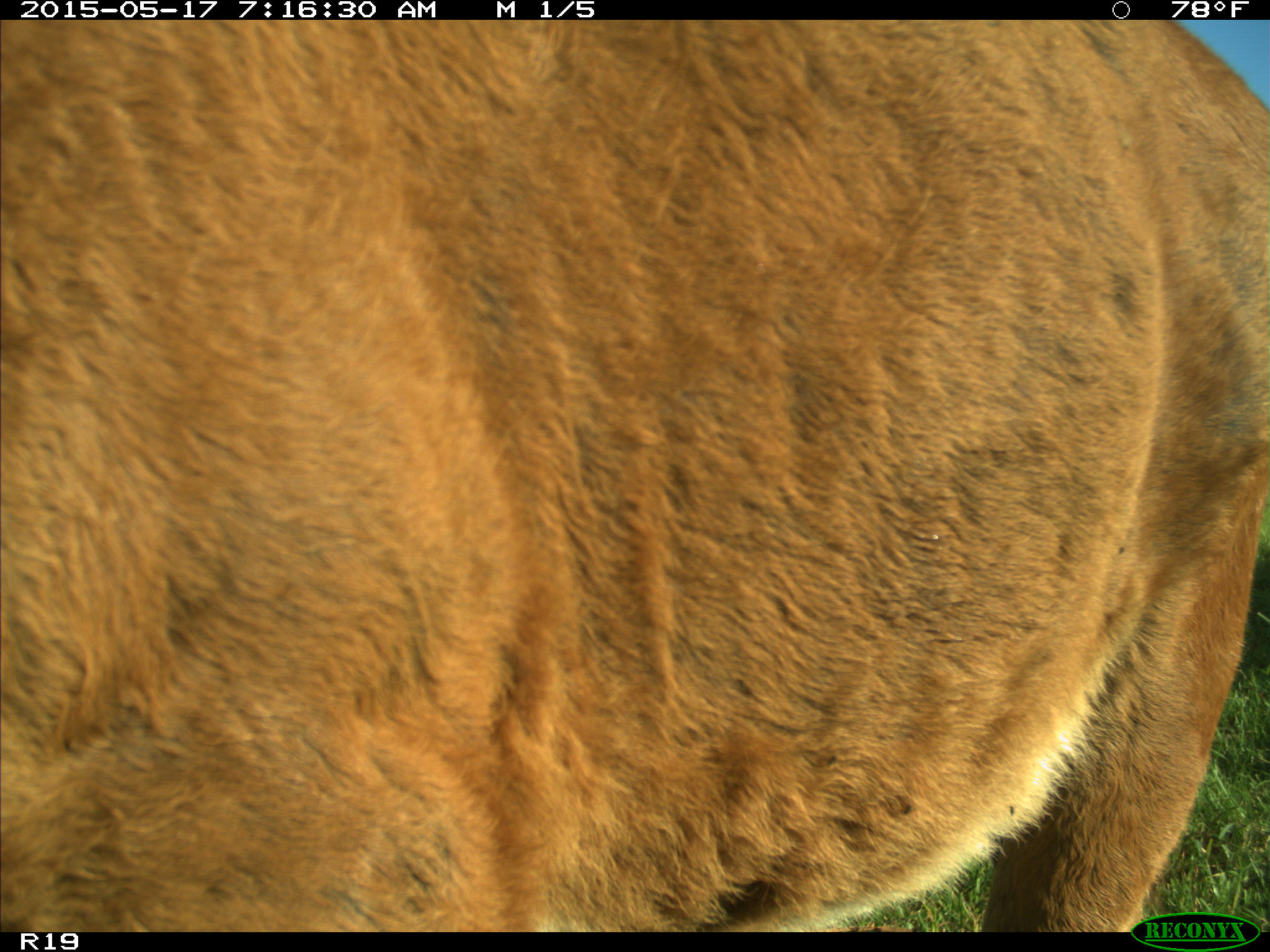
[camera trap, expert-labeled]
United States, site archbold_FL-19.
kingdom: Animalia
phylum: Chordata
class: Mammalia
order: Artiodactyla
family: Bovidae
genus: Bos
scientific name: Bos taurus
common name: domestic cow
Bos taurus (domestic cow).